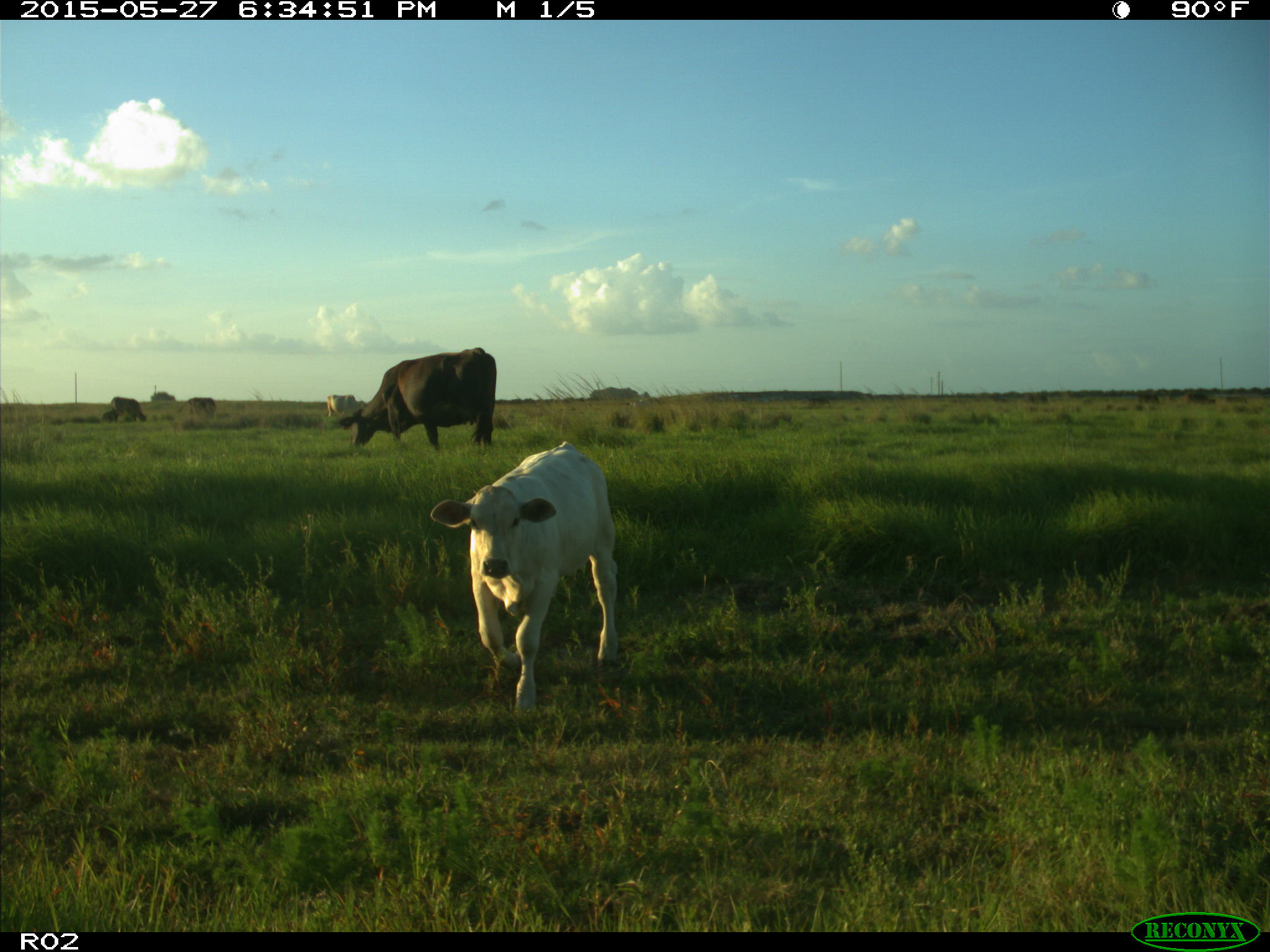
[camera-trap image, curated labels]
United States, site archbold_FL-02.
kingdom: Animalia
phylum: Chordata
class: Mammalia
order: Artiodactyla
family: Bovidae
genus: Bos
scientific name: Bos taurus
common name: domestic cow